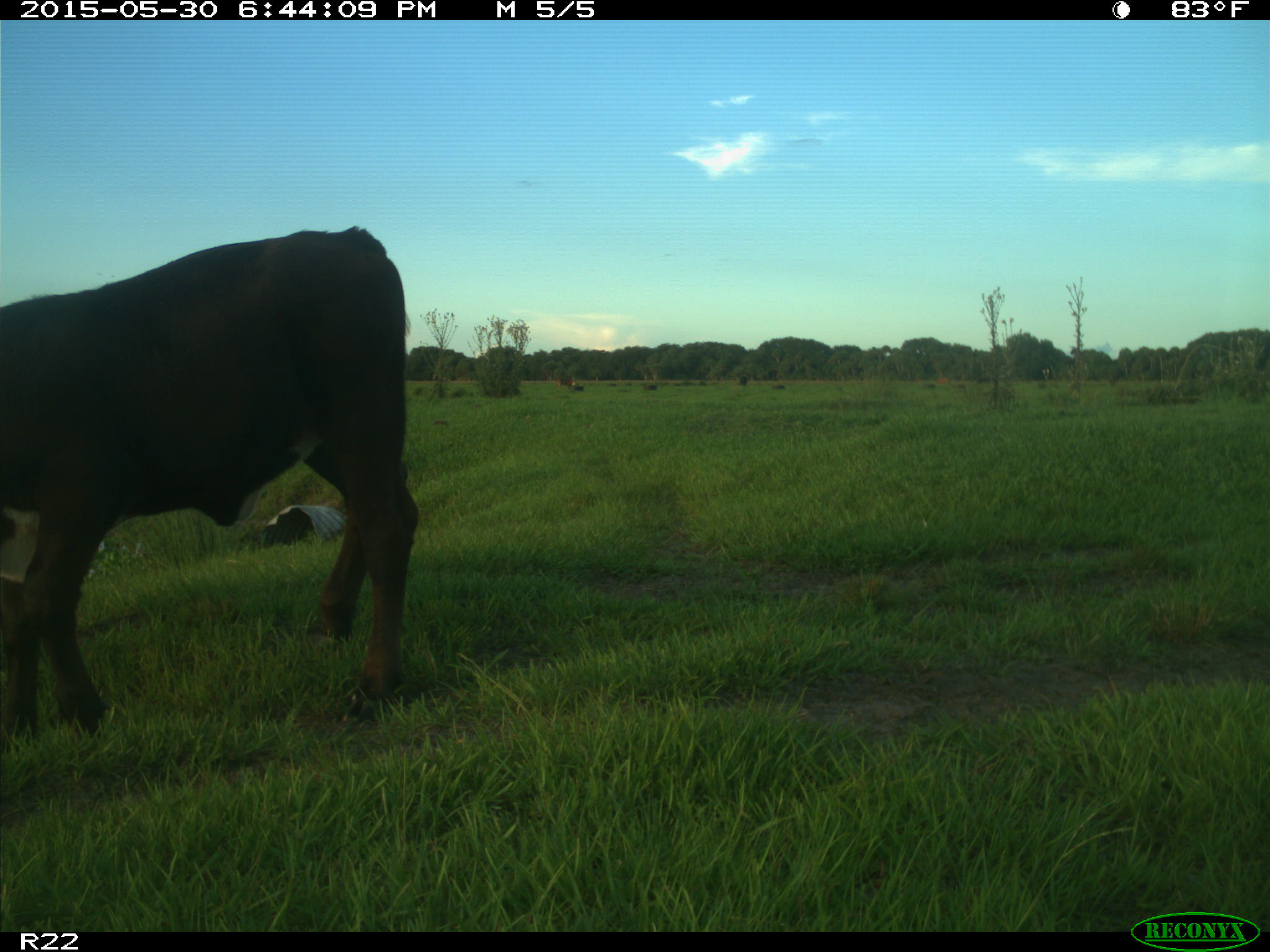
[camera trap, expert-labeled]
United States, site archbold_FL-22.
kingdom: Animalia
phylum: Chordata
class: Mammalia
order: Artiodactyla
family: Bovidae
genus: Bos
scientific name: Bos taurus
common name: domestic cow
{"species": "Bos taurus (domestic cow)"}